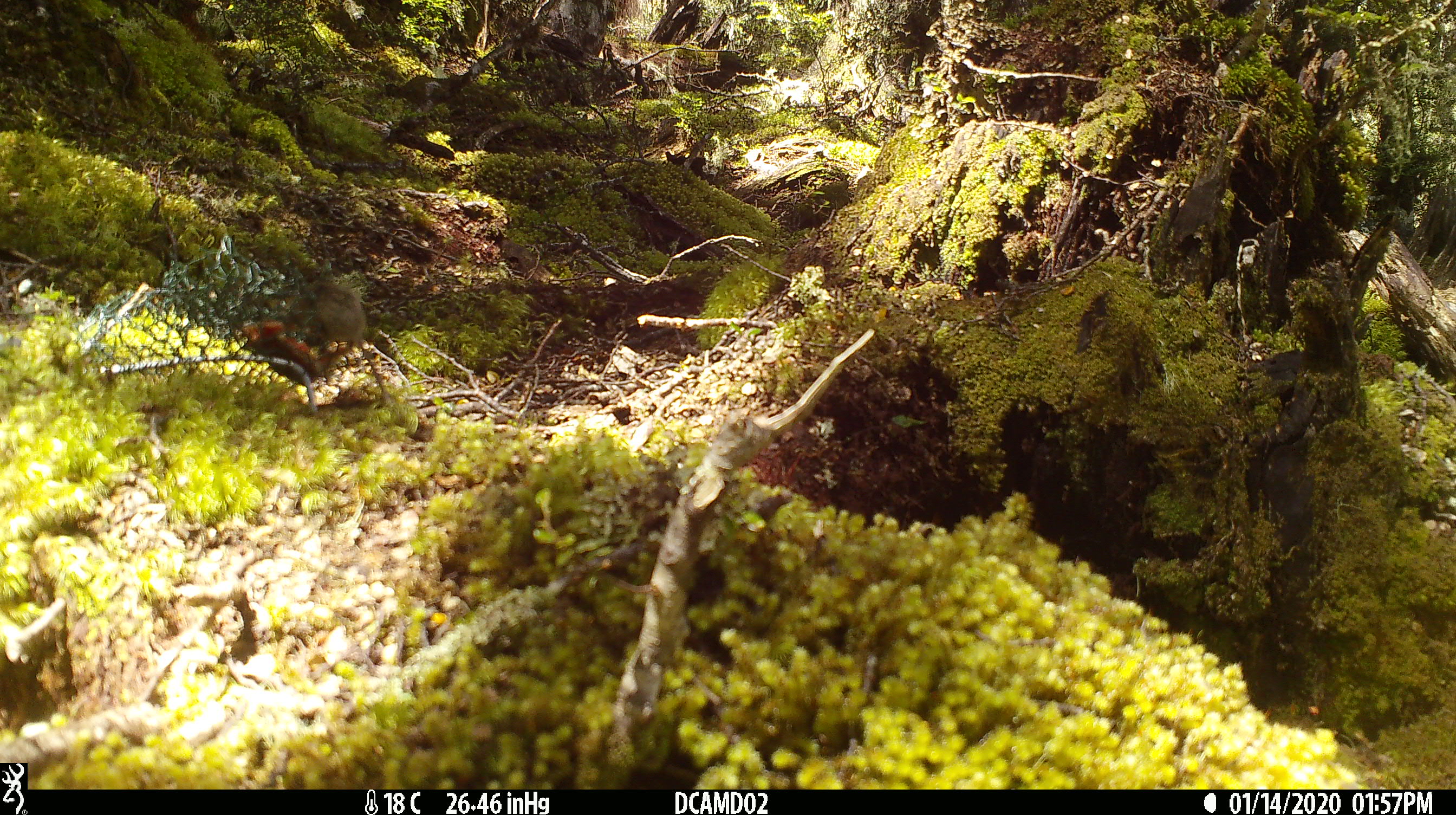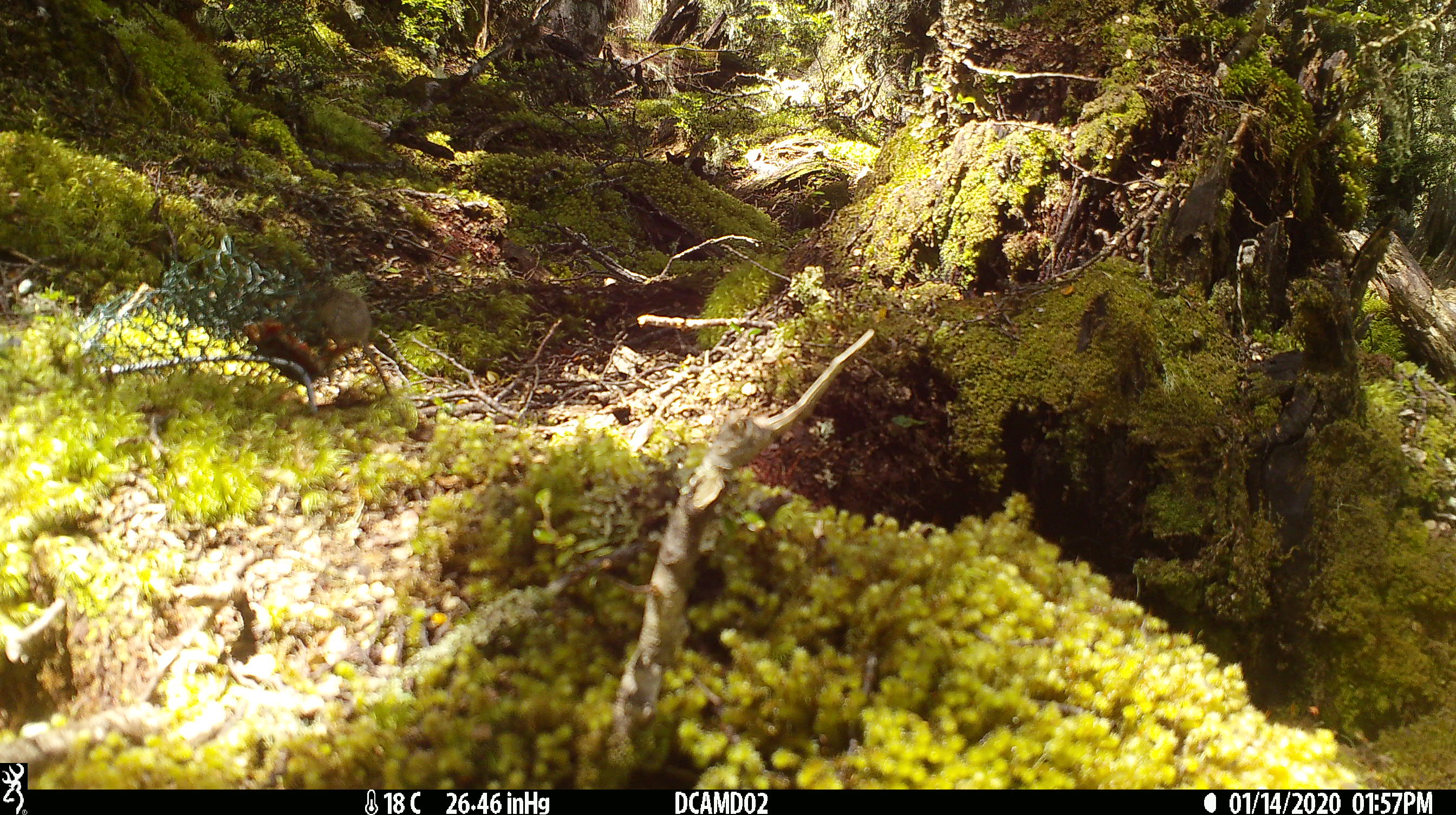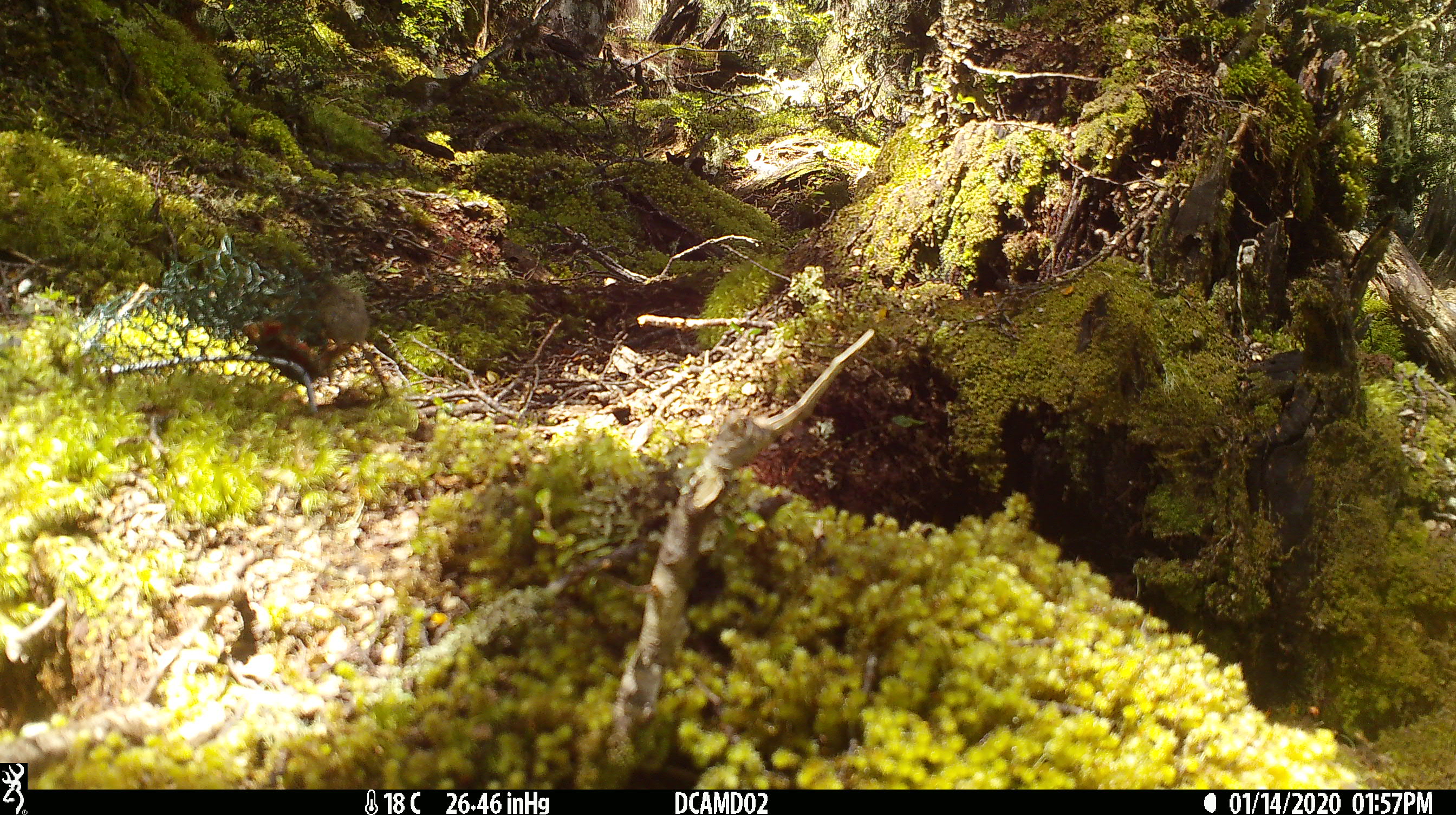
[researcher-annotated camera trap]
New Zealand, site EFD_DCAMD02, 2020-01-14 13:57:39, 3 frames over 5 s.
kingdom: Animalia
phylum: Chordata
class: Mammalia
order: Rodentia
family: Muridae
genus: Mus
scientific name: Mus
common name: mouse